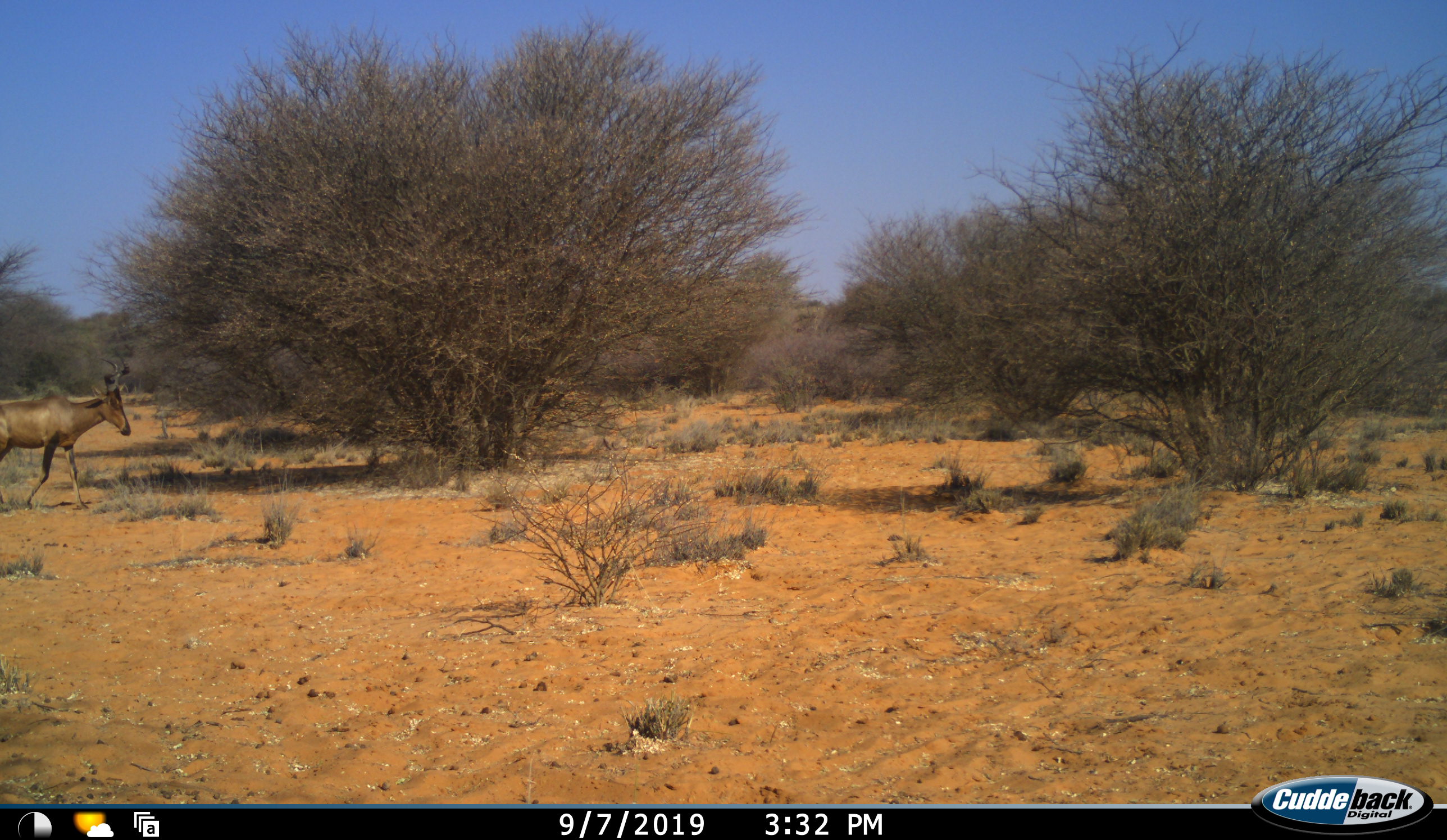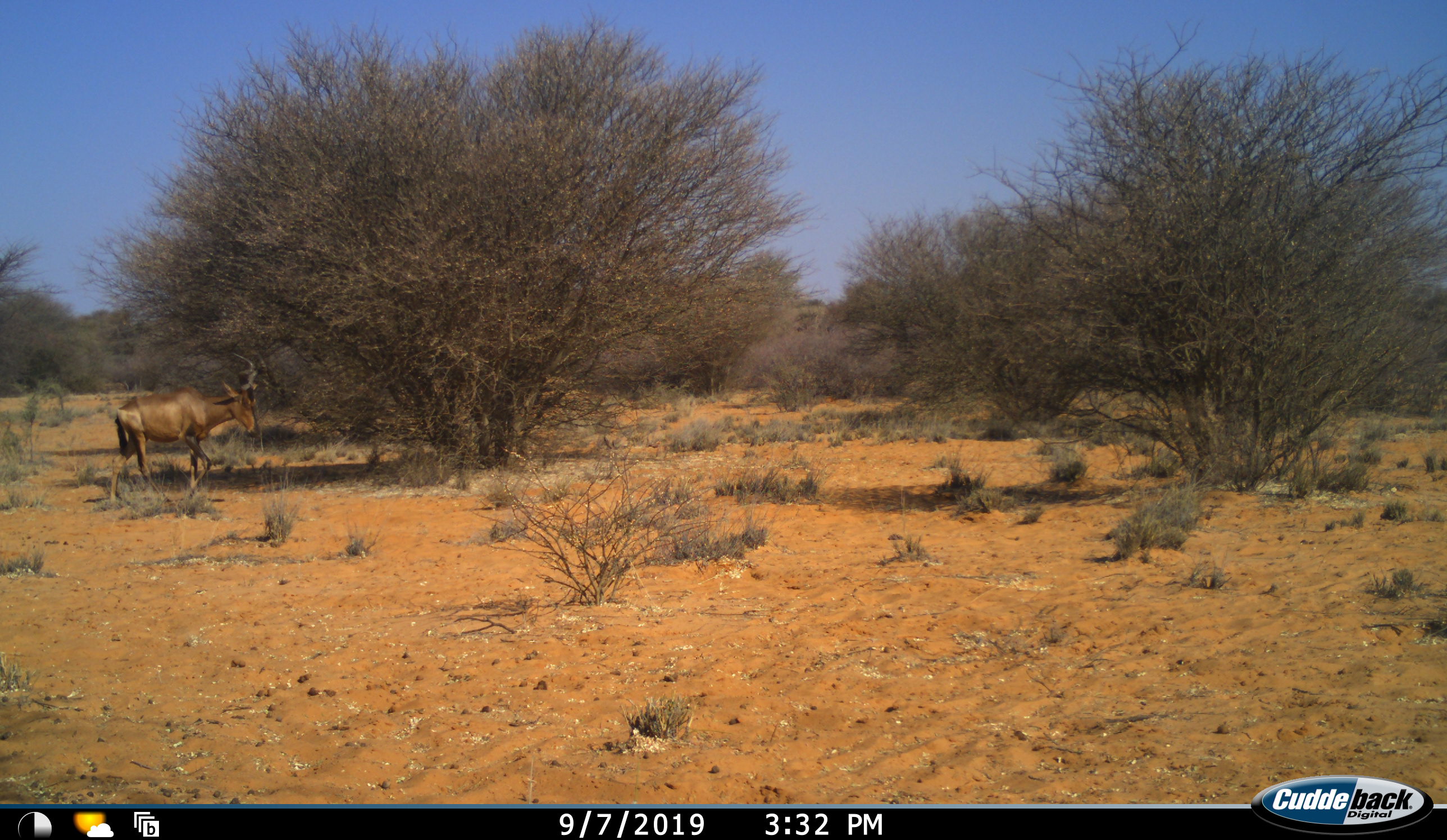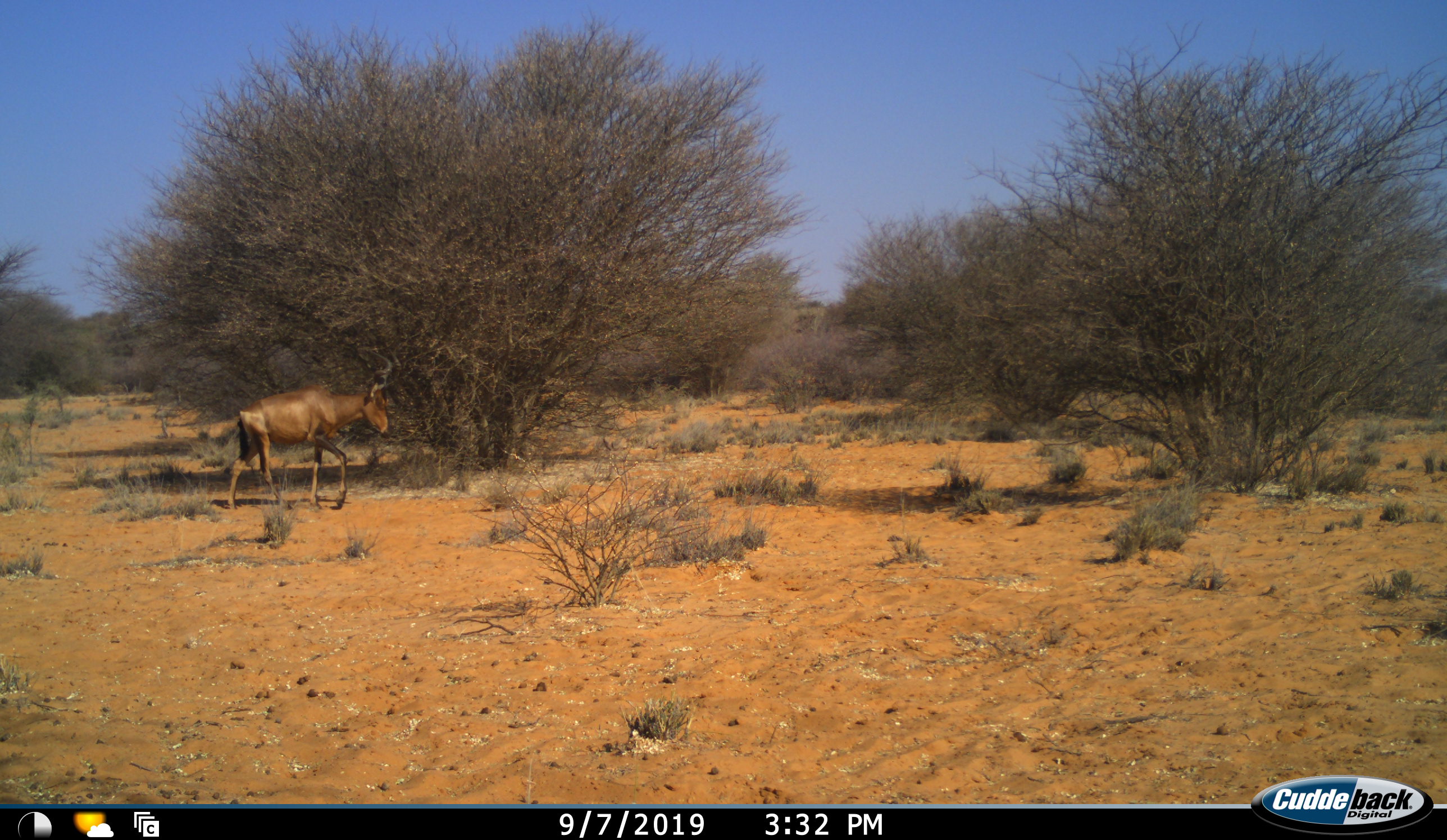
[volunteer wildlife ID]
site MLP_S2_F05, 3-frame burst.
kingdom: Animalia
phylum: Chordata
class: Mammalia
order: Artiodactyla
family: Bovidae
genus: Alcelaphus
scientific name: Alcelaphus buselaphus caama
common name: red hartebeest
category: hartebeestred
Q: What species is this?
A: Hartebeestred (red hartebeest) (Alcelaphus buselaphus caama).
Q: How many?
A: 1.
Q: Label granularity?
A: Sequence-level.